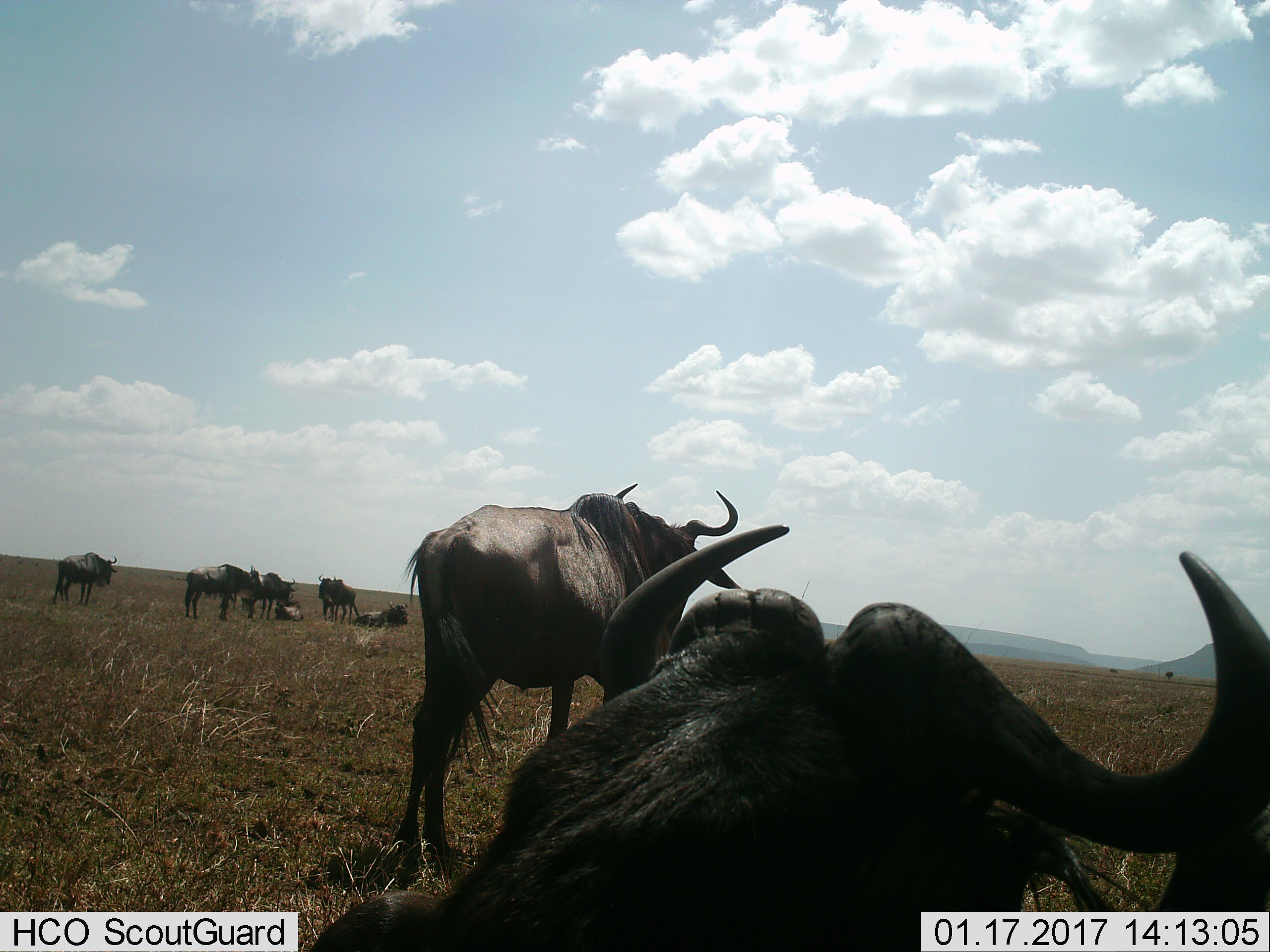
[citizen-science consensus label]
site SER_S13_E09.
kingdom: Animalia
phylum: Chordata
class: Mammalia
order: Artiodactyla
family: Bovidae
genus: Connochaetes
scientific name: Connochaetes taurinus taurinus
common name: blue wildebeest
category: wildebeestblue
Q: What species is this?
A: Wildebeestblue (blue wildebeest) (Connochaetes taurinus taurinus).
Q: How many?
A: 8.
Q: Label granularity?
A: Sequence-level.